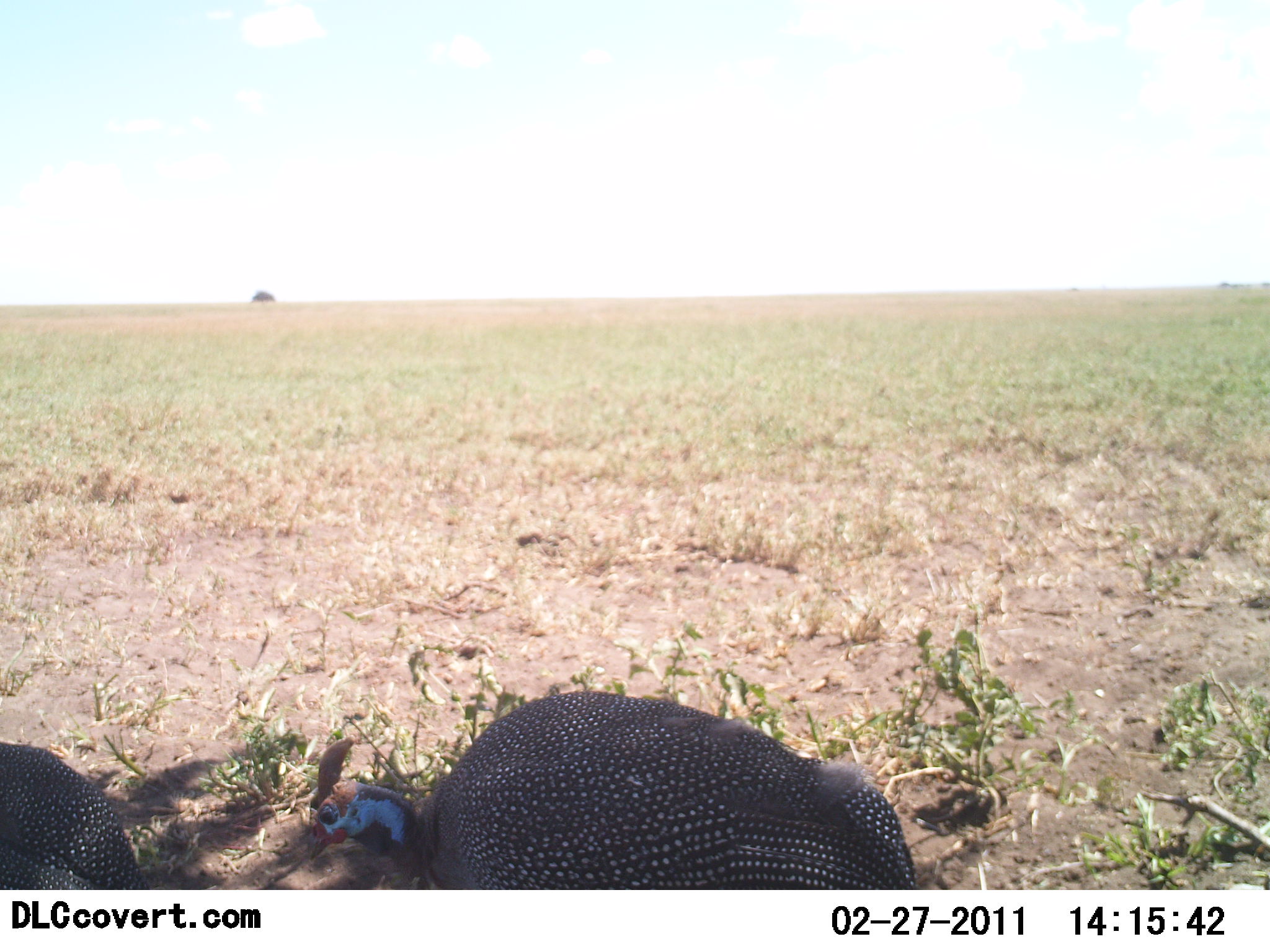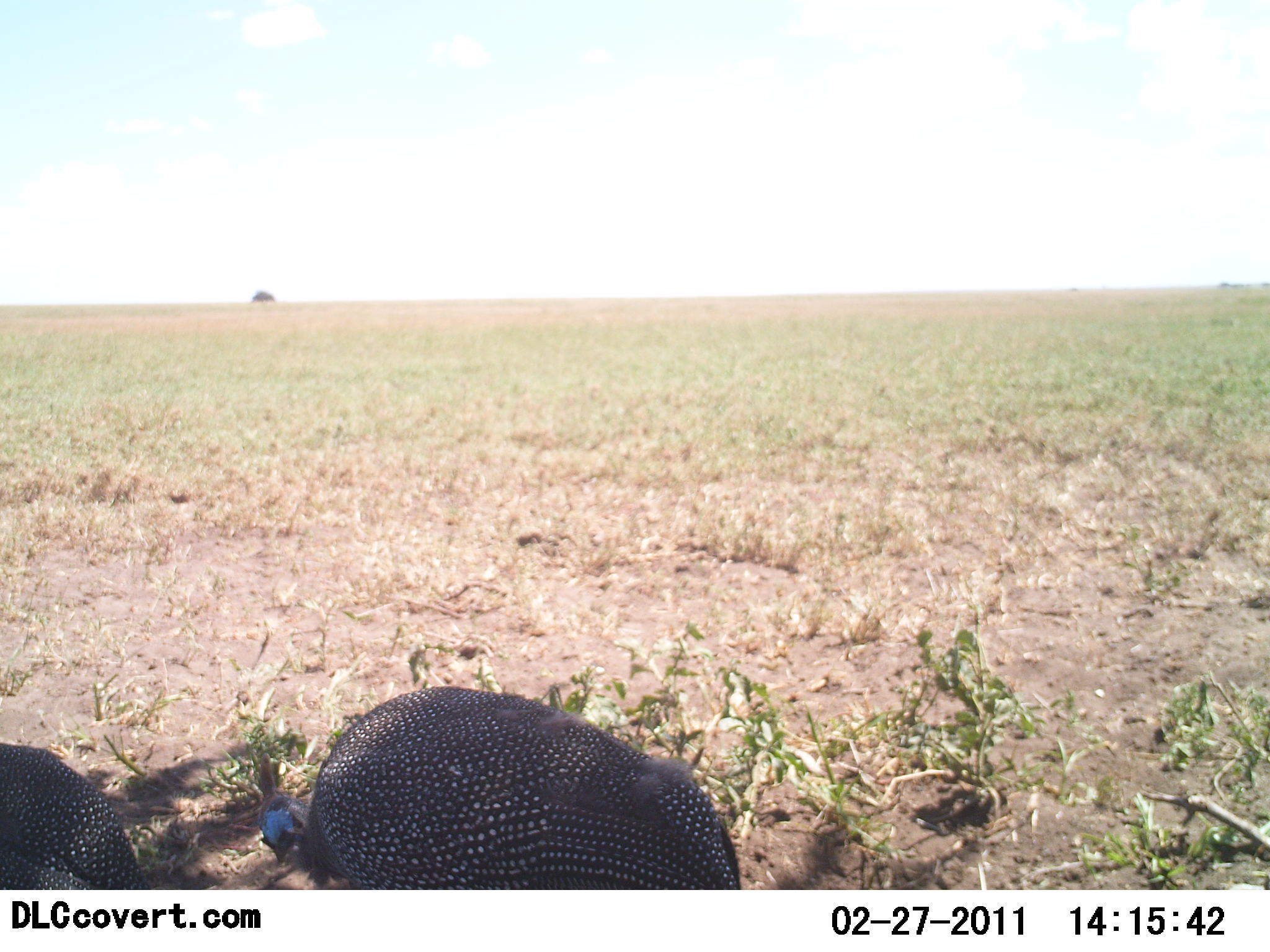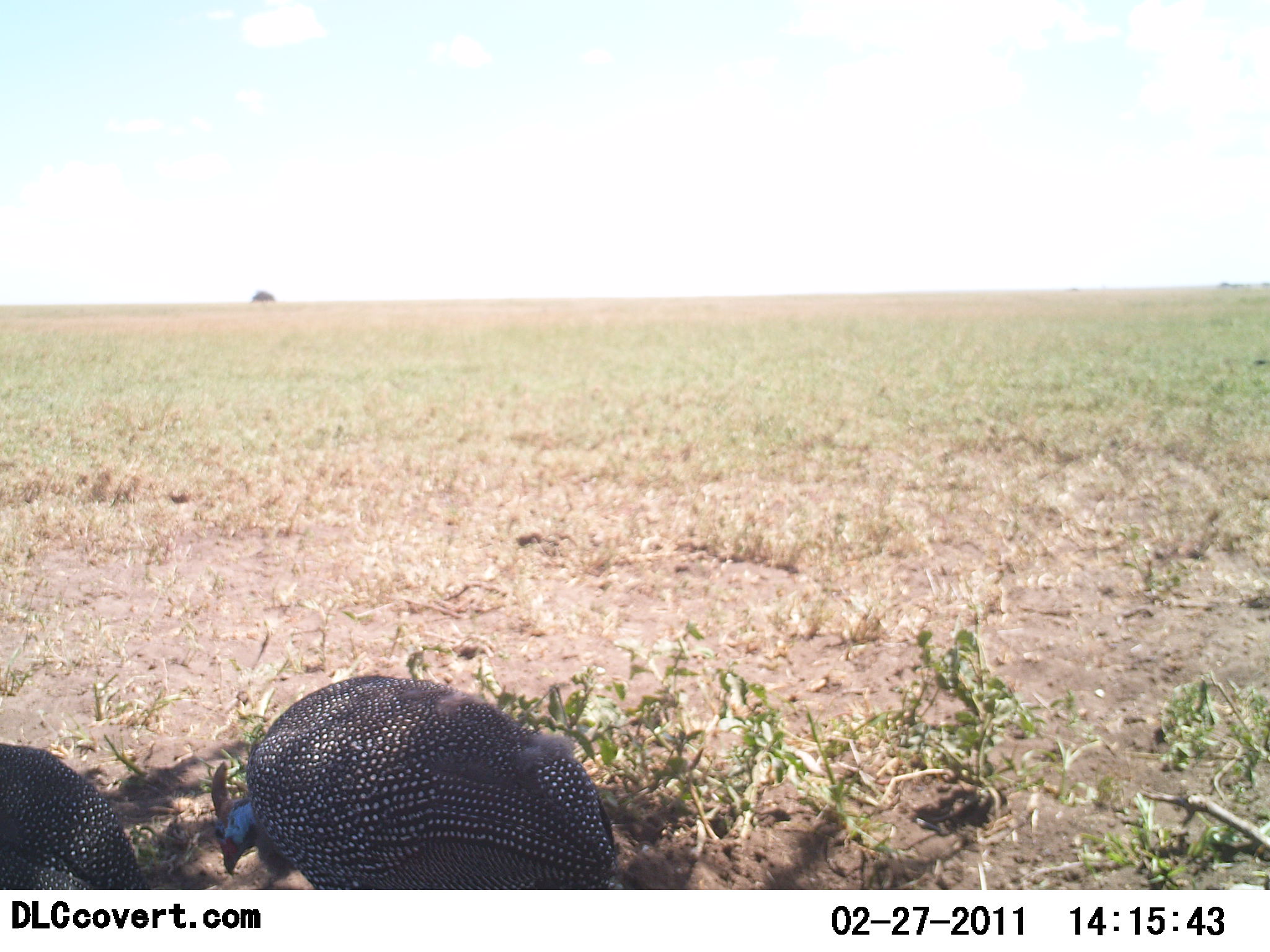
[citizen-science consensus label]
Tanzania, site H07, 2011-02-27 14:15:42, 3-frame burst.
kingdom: Animalia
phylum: Chordata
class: Aves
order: Galliformes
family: Numididae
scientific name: Numididae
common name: guinea fowl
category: guineafowl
Guineafowl (guinea fowl) (Numididae), count 2. Behavior (volunteer vote fractions): standing 29%, resting 6%, moving 29%, interacting 0%. Young present (vote fraction): 0%. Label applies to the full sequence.